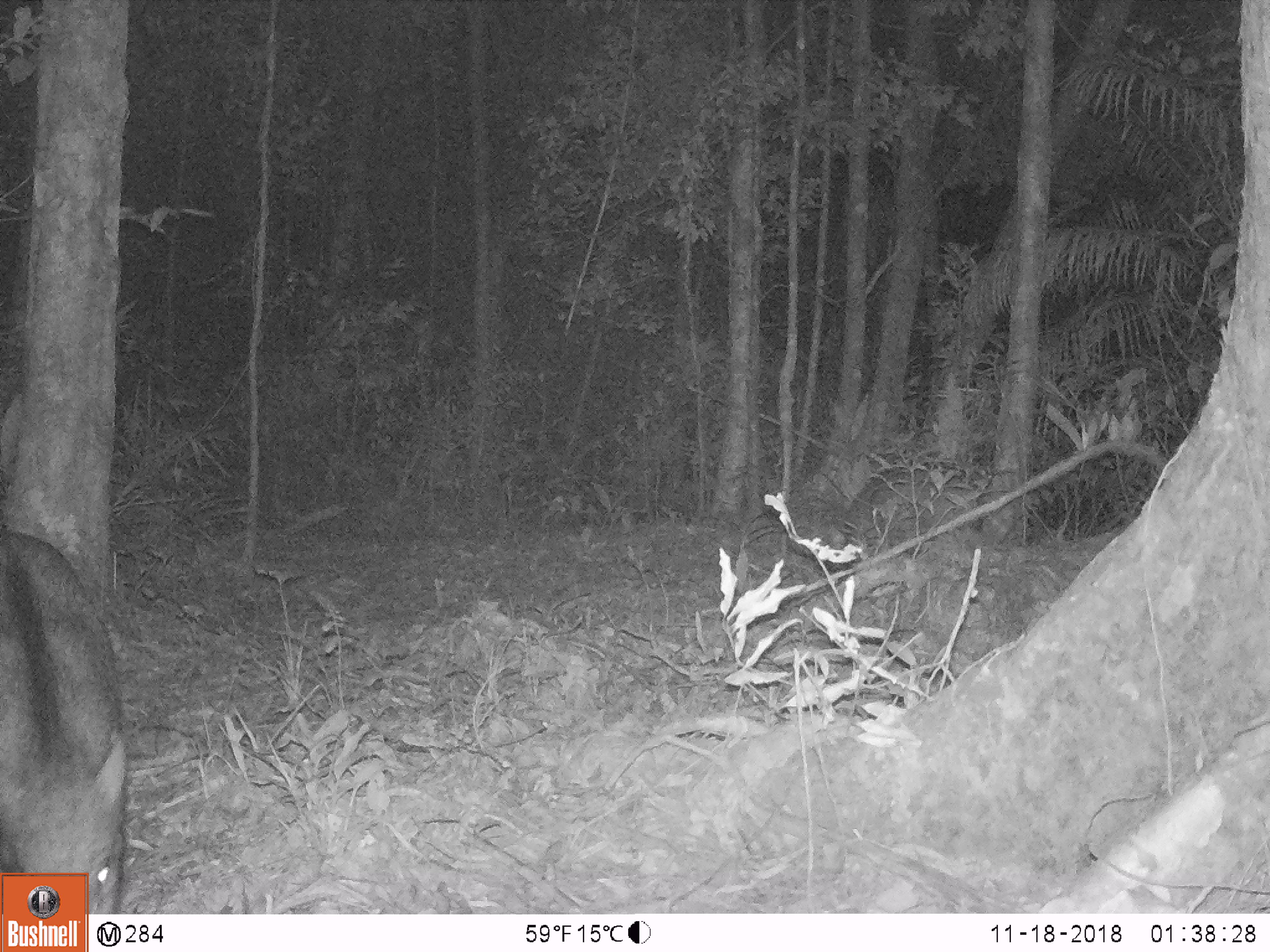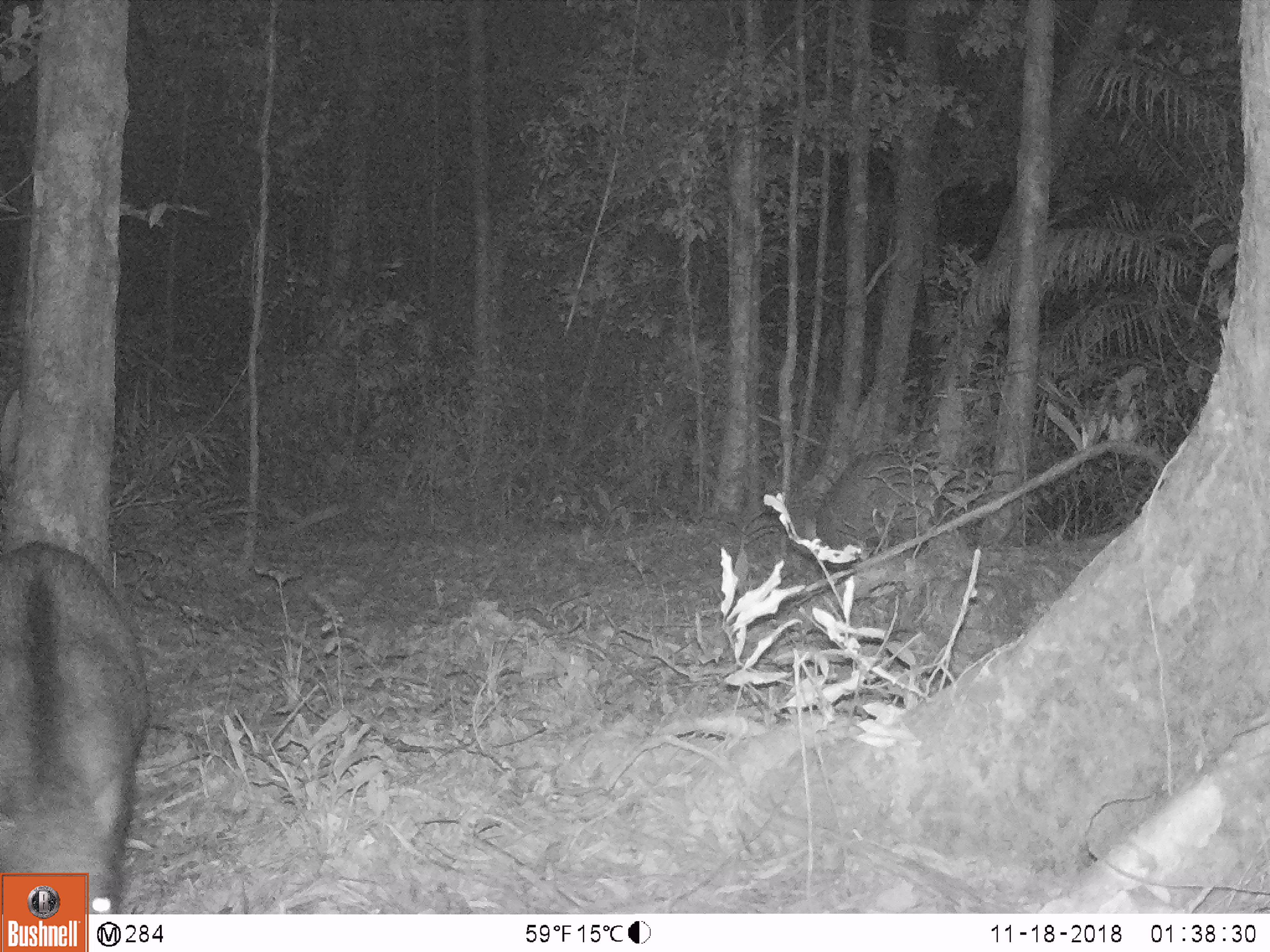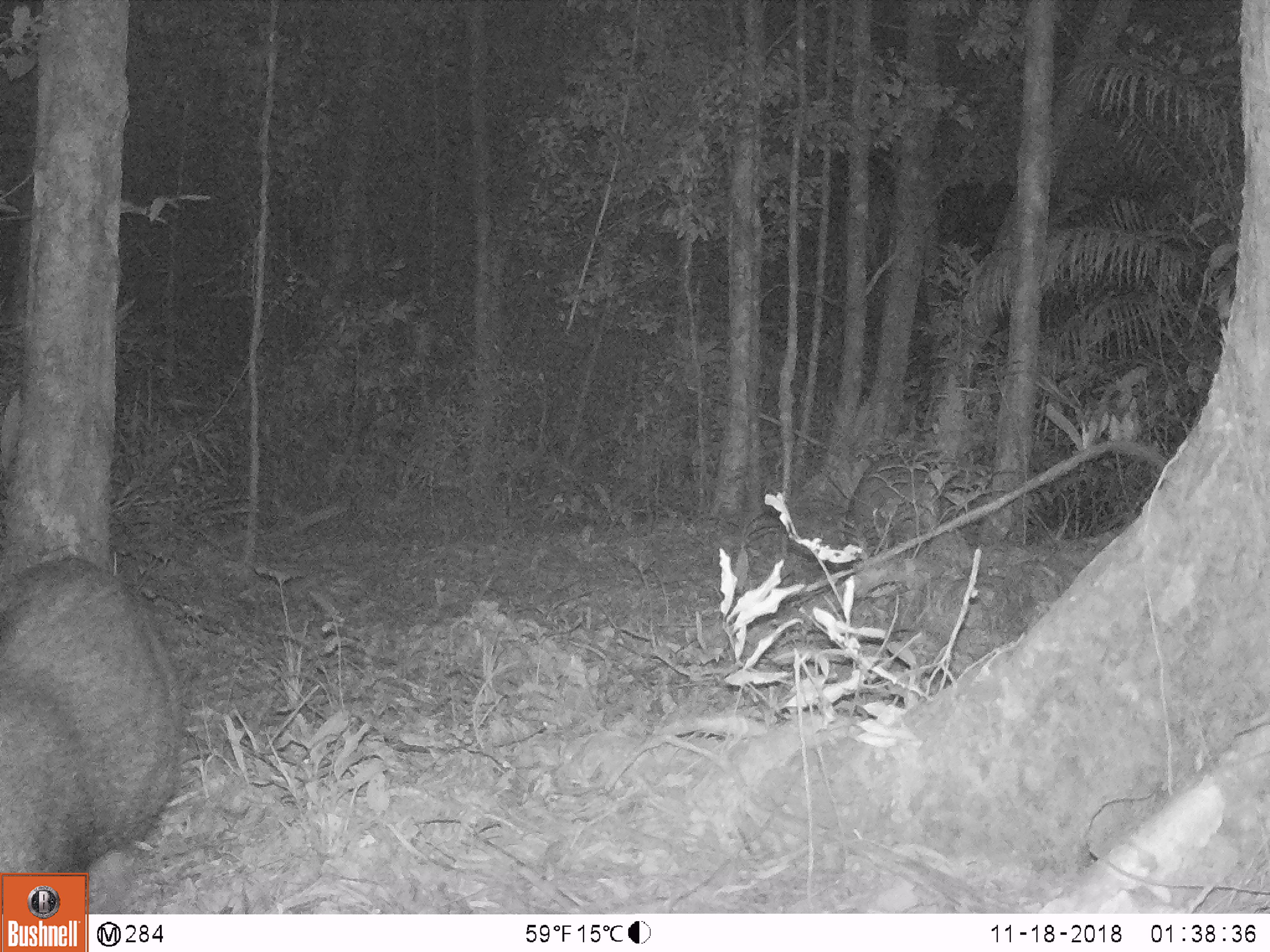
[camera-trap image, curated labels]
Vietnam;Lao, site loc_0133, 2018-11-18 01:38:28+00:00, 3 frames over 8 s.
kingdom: Animalia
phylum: Chordata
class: Mammalia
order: Artiodactyla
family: Suidae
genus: Sus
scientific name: Sus scrofa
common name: eurasian wild pig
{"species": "eurasian wild pig (Sus scrofa)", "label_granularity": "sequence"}